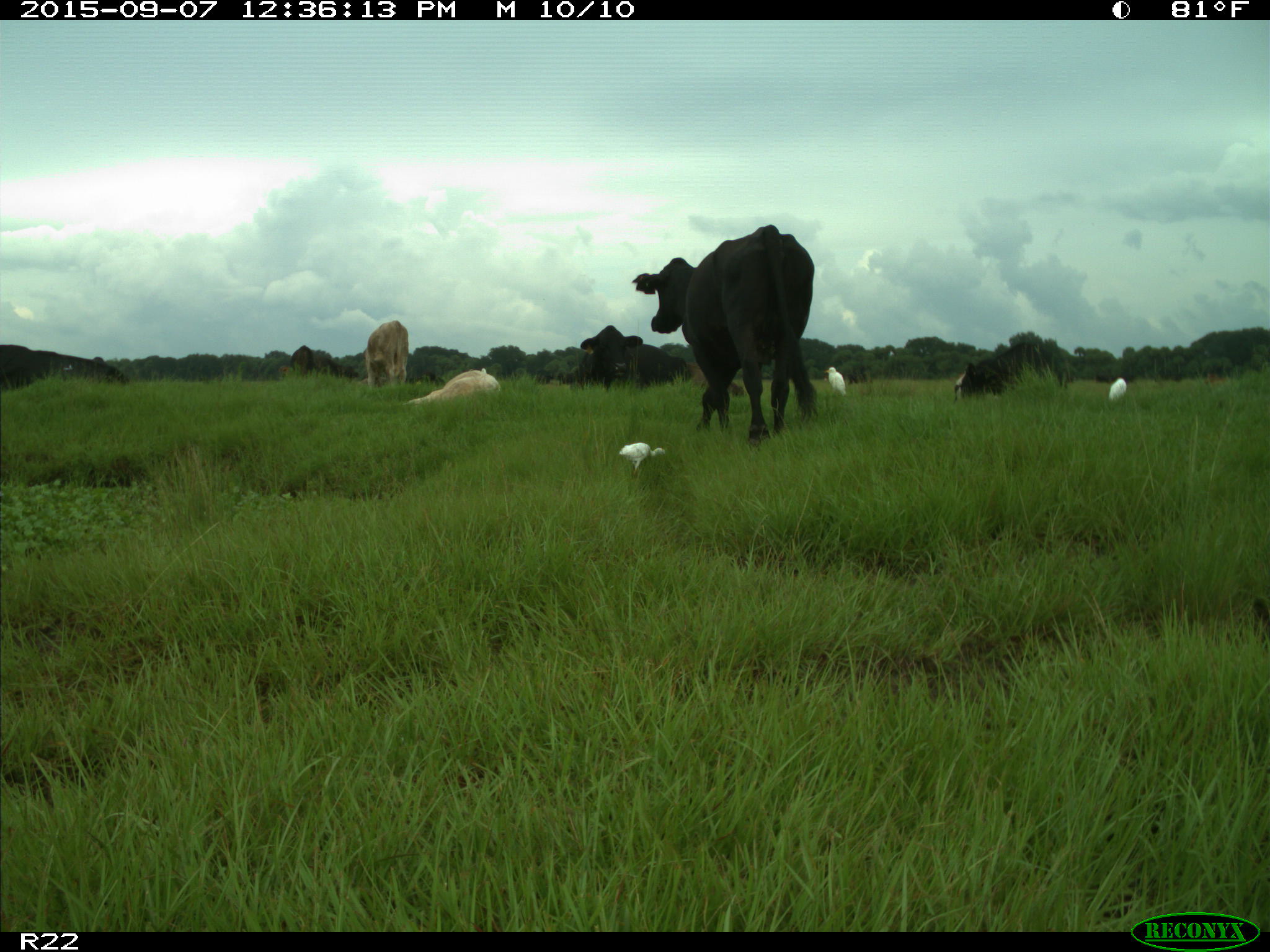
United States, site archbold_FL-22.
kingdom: Animalia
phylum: Chordata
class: Mammalia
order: Artiodactyla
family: Bovidae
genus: Bos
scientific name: Bos taurus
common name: domestic cow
Bos taurus (domestic cow).